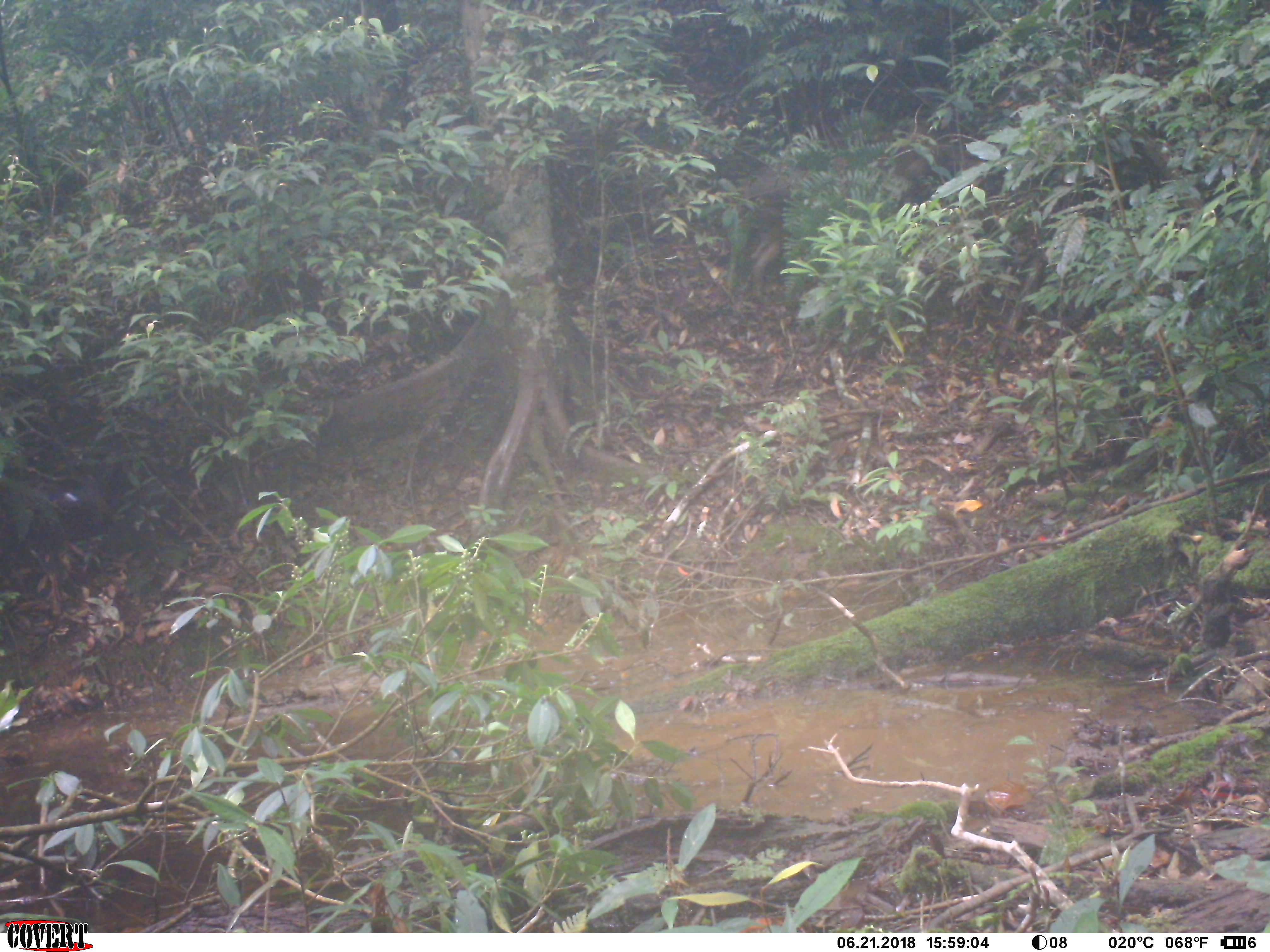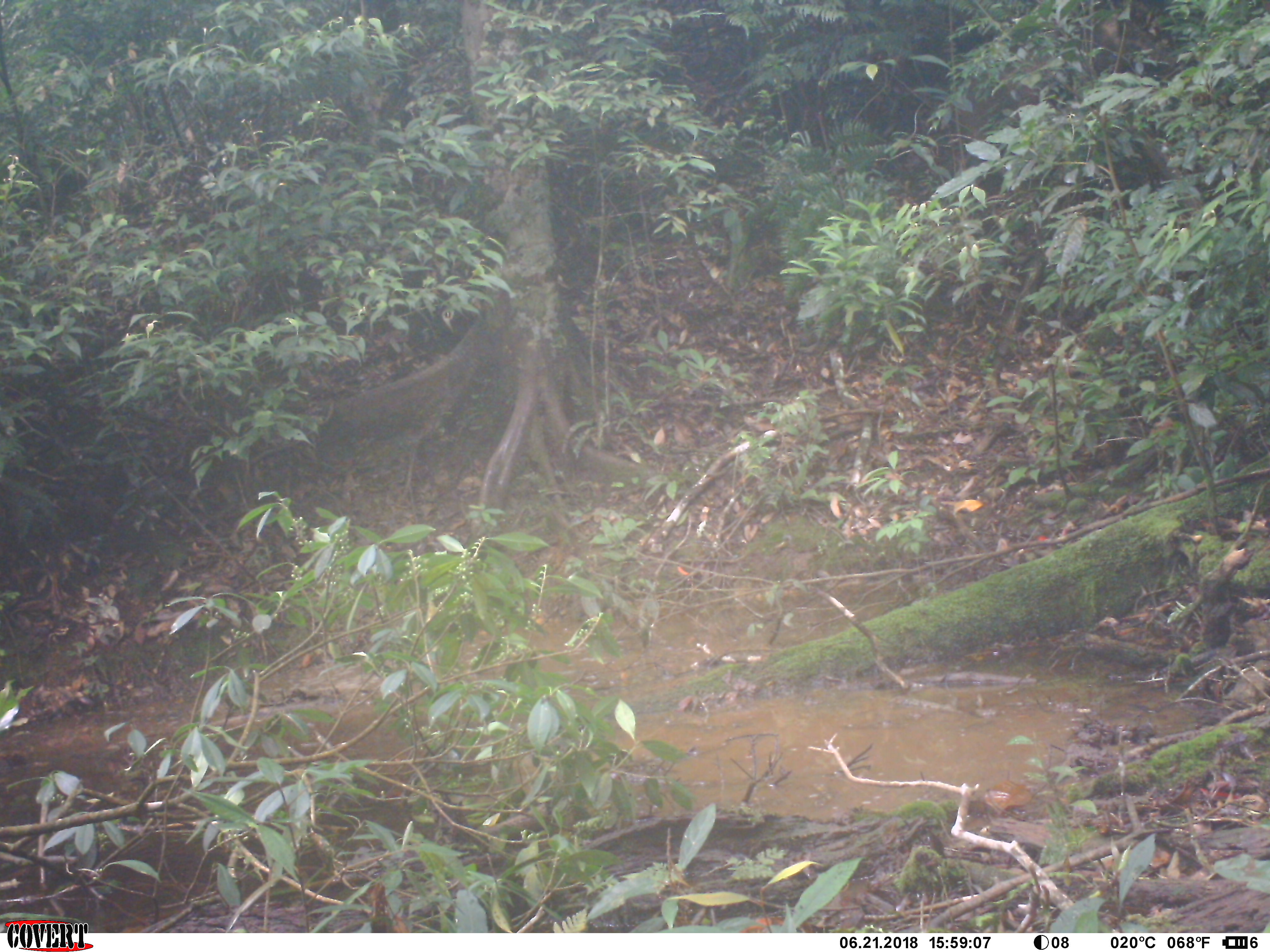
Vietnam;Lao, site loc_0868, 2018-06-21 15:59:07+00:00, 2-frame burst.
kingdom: Animalia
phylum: Chordata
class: Mammalia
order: Artiodactyla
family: Suidae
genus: Sus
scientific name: Sus scrofa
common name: eurasian wild pig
Eurasian wild pig (Sus scrofa). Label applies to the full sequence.